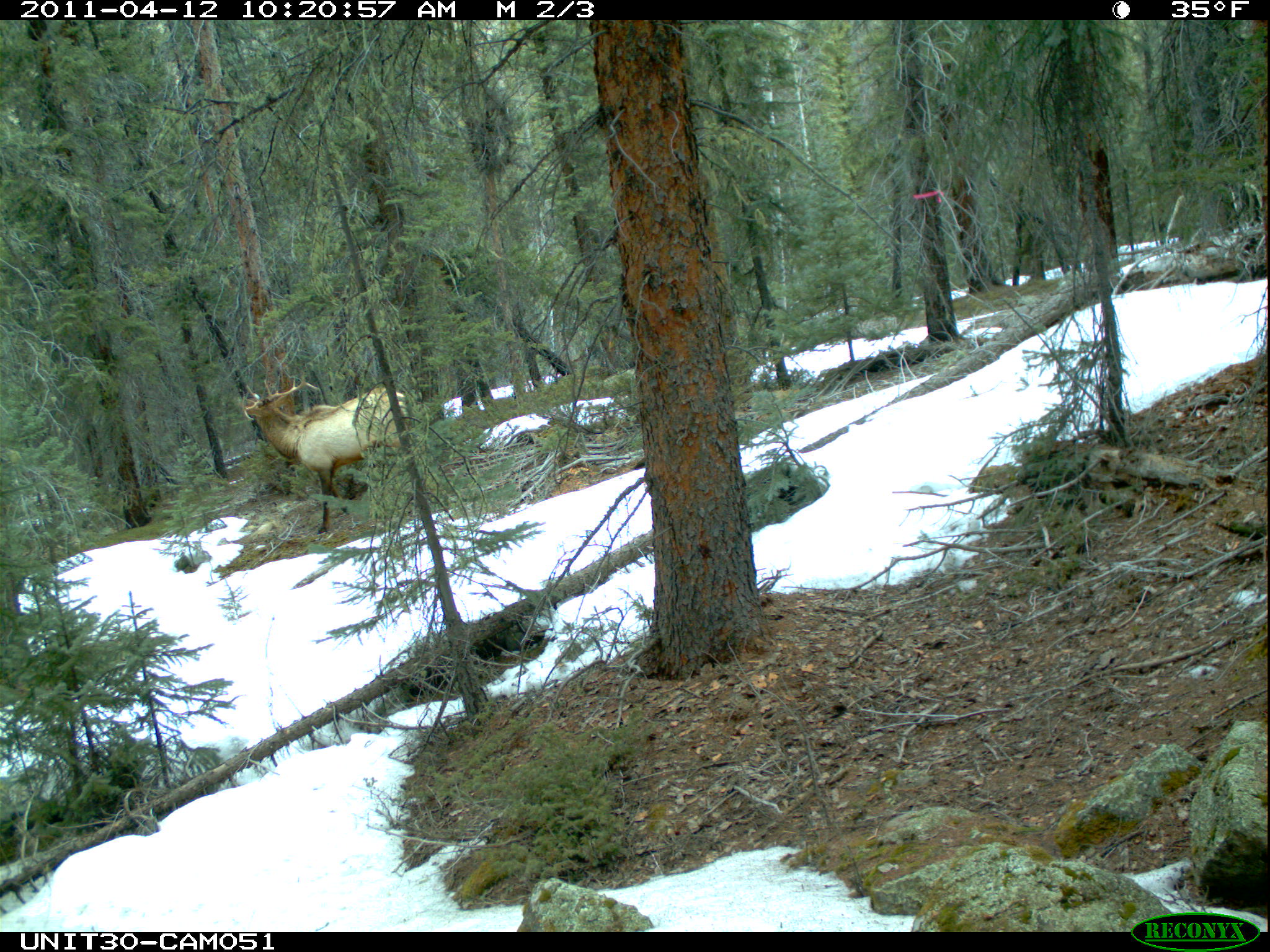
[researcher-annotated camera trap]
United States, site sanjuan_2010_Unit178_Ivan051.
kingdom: Animalia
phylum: Chordata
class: Mammalia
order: Artiodactyla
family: Cervidae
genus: Cervus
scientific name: Cervus elaphus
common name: red deer